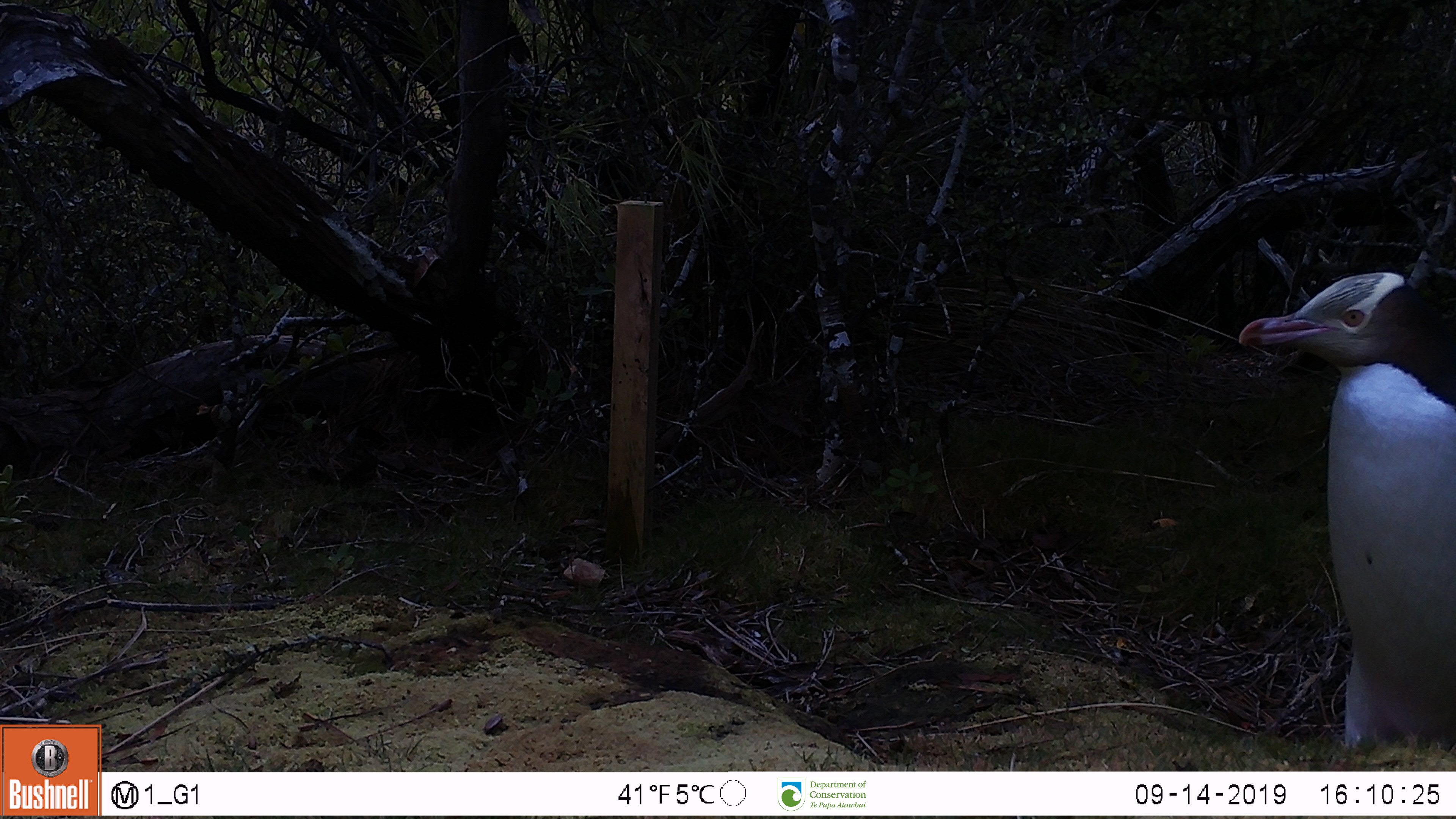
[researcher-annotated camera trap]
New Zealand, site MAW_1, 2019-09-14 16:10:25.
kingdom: Animalia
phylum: Chordata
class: Aves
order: Sphenisciformes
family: Spheniscidae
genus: Megadyptes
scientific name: Megadyptes antipodes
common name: yellow-eyed penguin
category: yellow eyed penguin